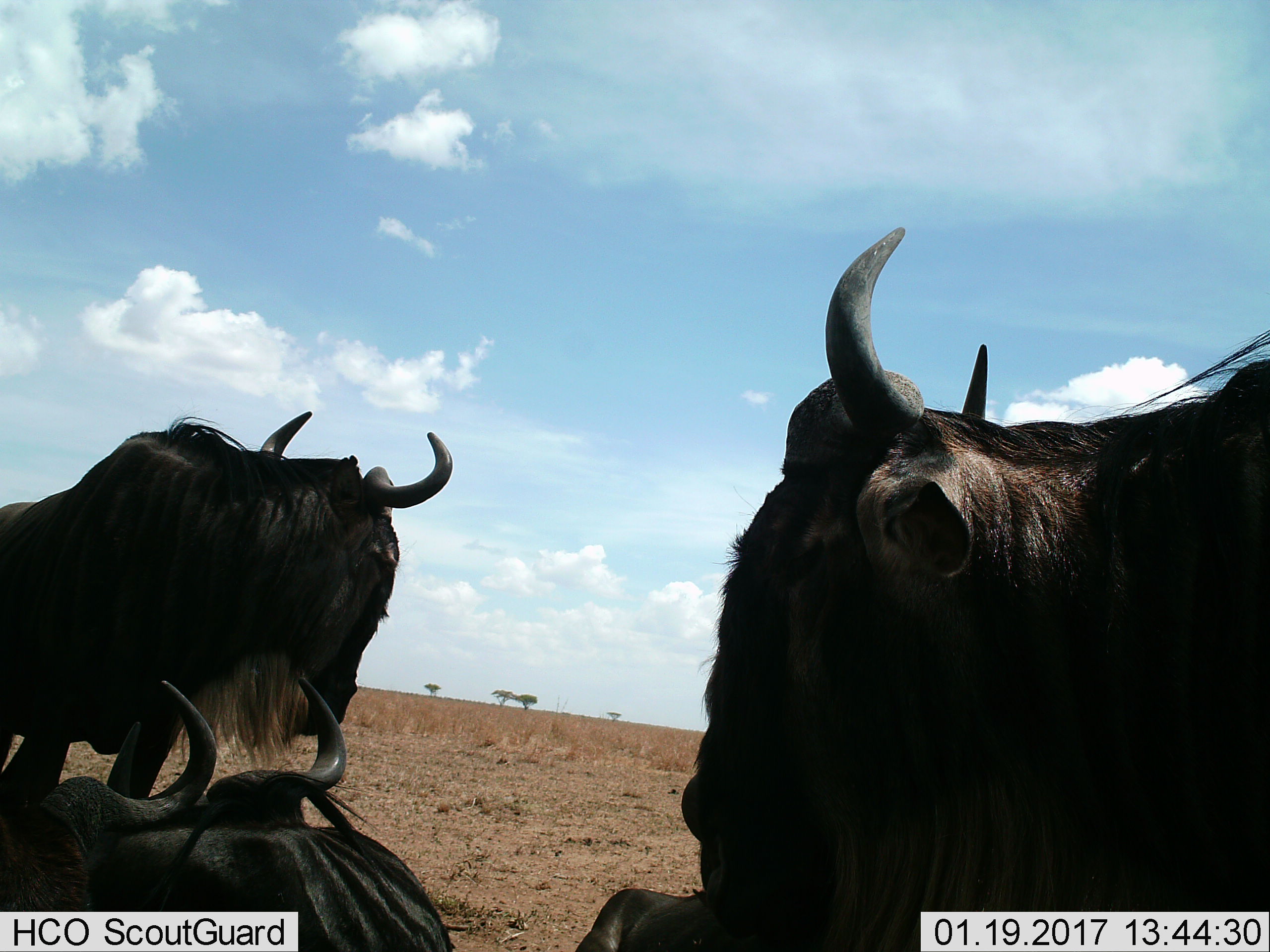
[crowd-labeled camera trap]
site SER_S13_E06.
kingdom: Animalia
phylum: Chordata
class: Mammalia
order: Artiodactyla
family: Bovidae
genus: Connochaetes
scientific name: Connochaetes taurinus taurinus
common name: blue wildebeest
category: wildebeestblue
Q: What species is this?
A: Wildebeestblue (blue wildebeest) (Connochaetes taurinus taurinus).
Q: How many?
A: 4.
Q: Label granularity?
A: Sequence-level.